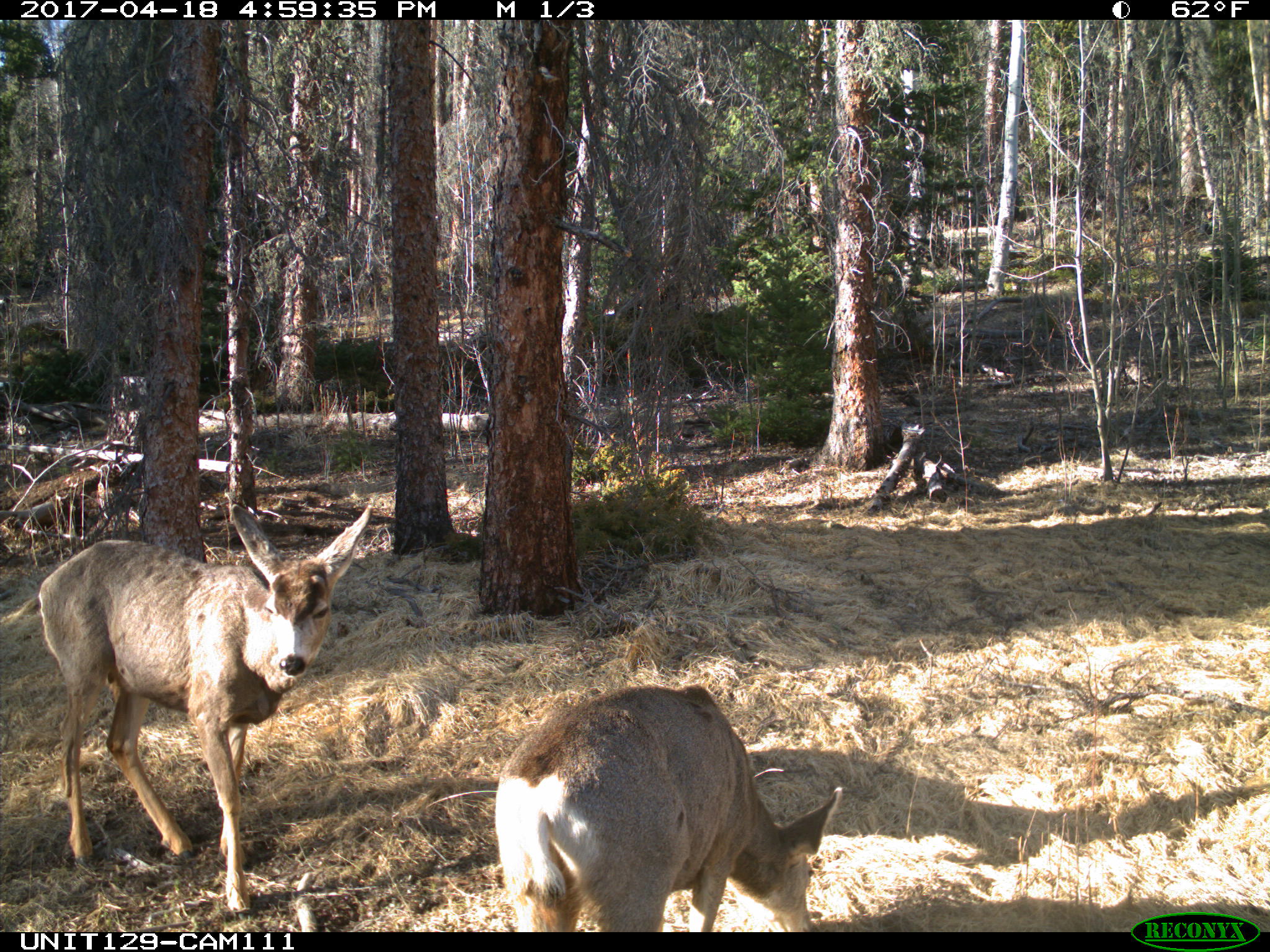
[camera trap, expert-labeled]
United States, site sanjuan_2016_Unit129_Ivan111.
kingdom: Animalia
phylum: Chordata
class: Mammalia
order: Artiodactyla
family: Cervidae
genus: Odocoileus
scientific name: Odocoileus hemionus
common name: mule deer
Odocoileus hemionus (mule deer).